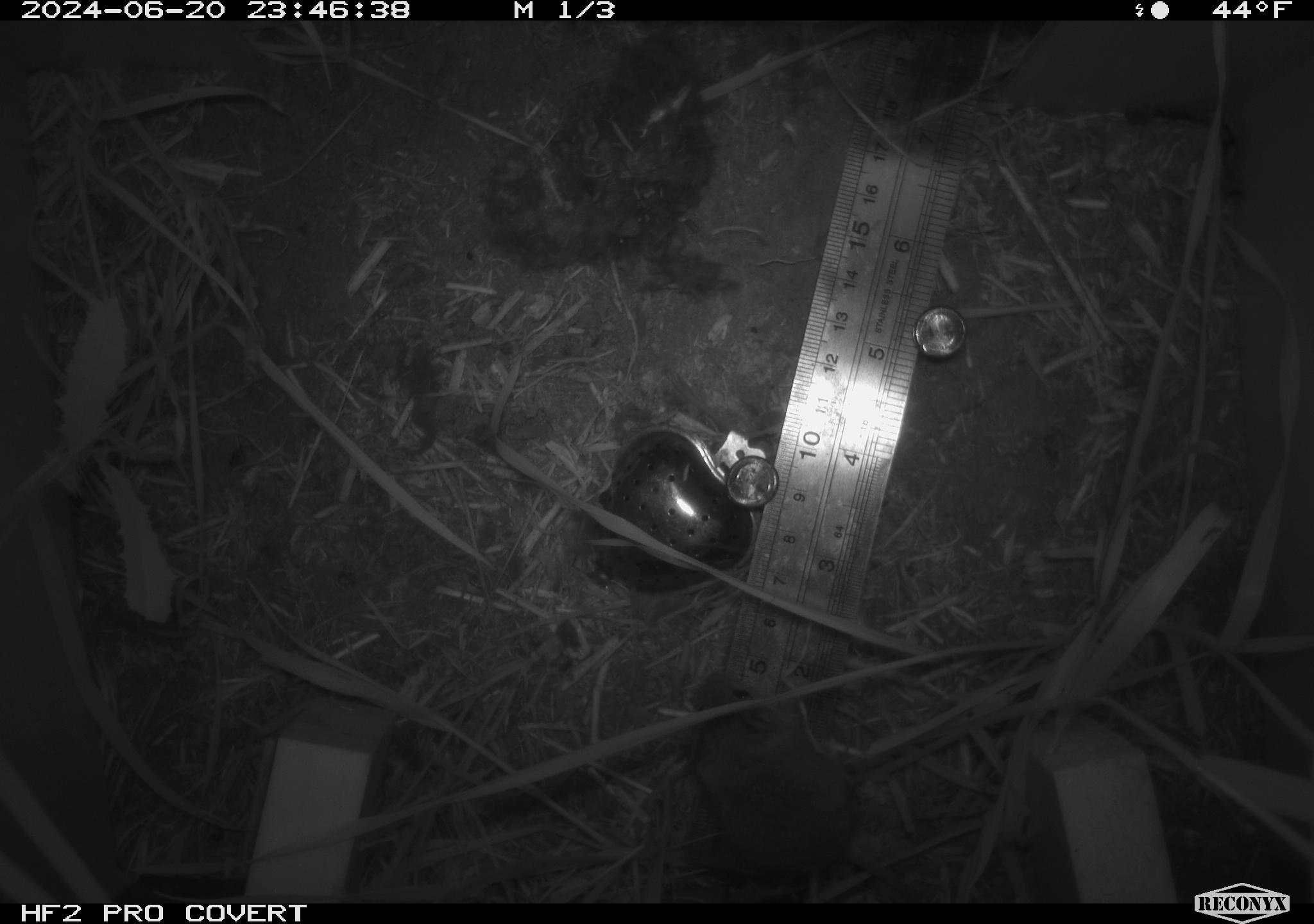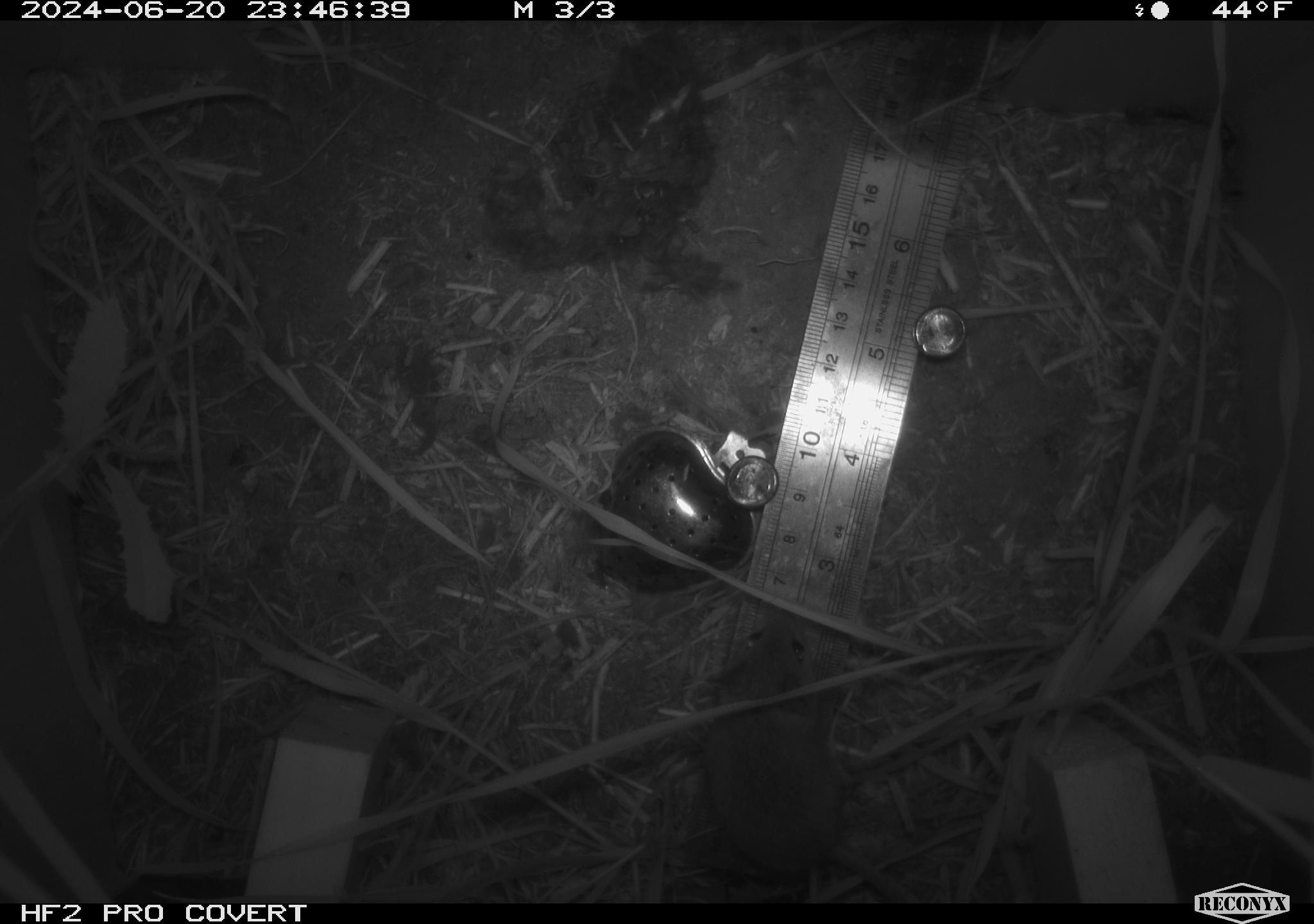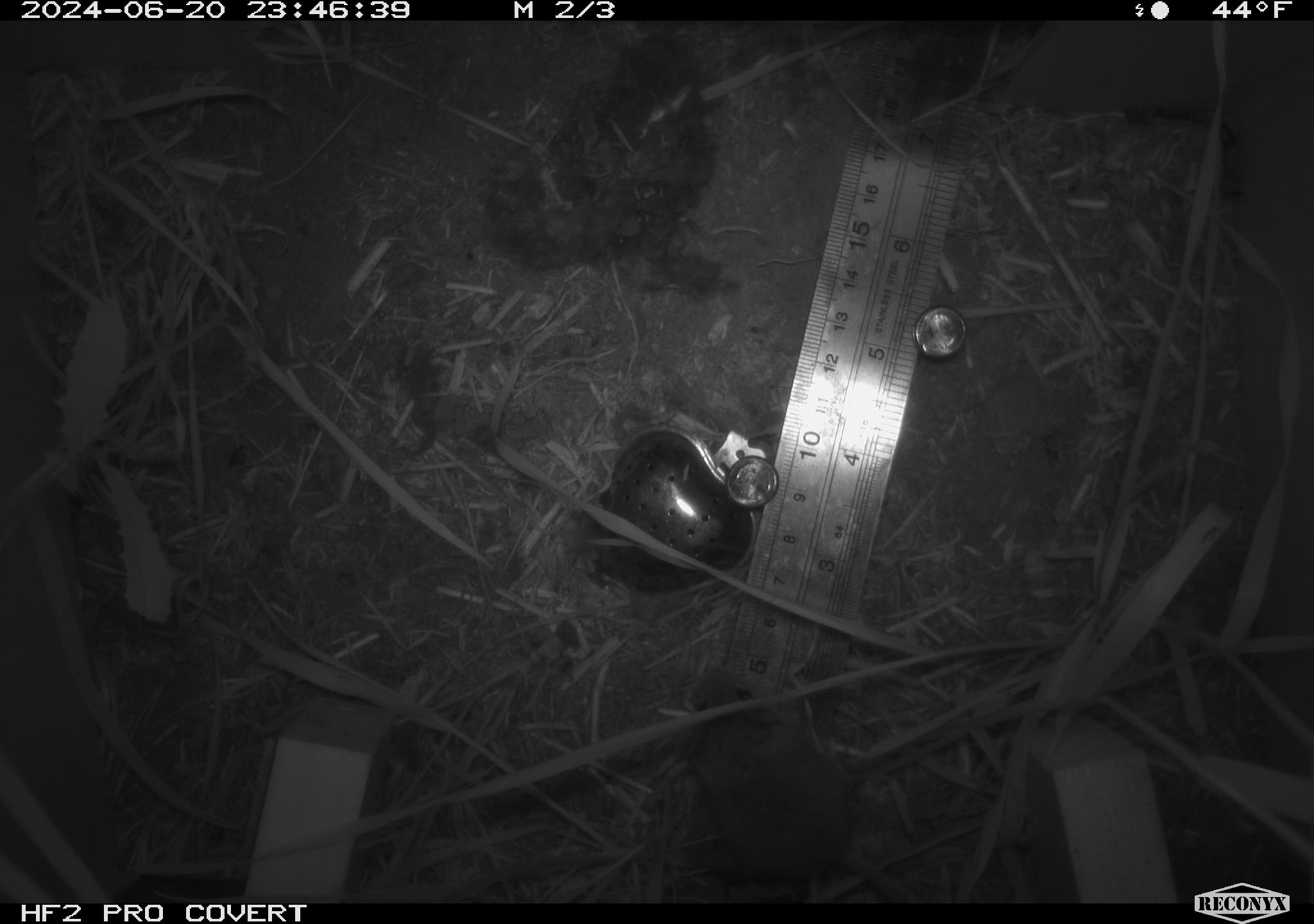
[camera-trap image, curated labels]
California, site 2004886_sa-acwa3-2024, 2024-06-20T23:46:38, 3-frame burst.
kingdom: Animalia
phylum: Chordata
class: Mammalia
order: Rodentia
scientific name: Rodentia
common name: mouse species